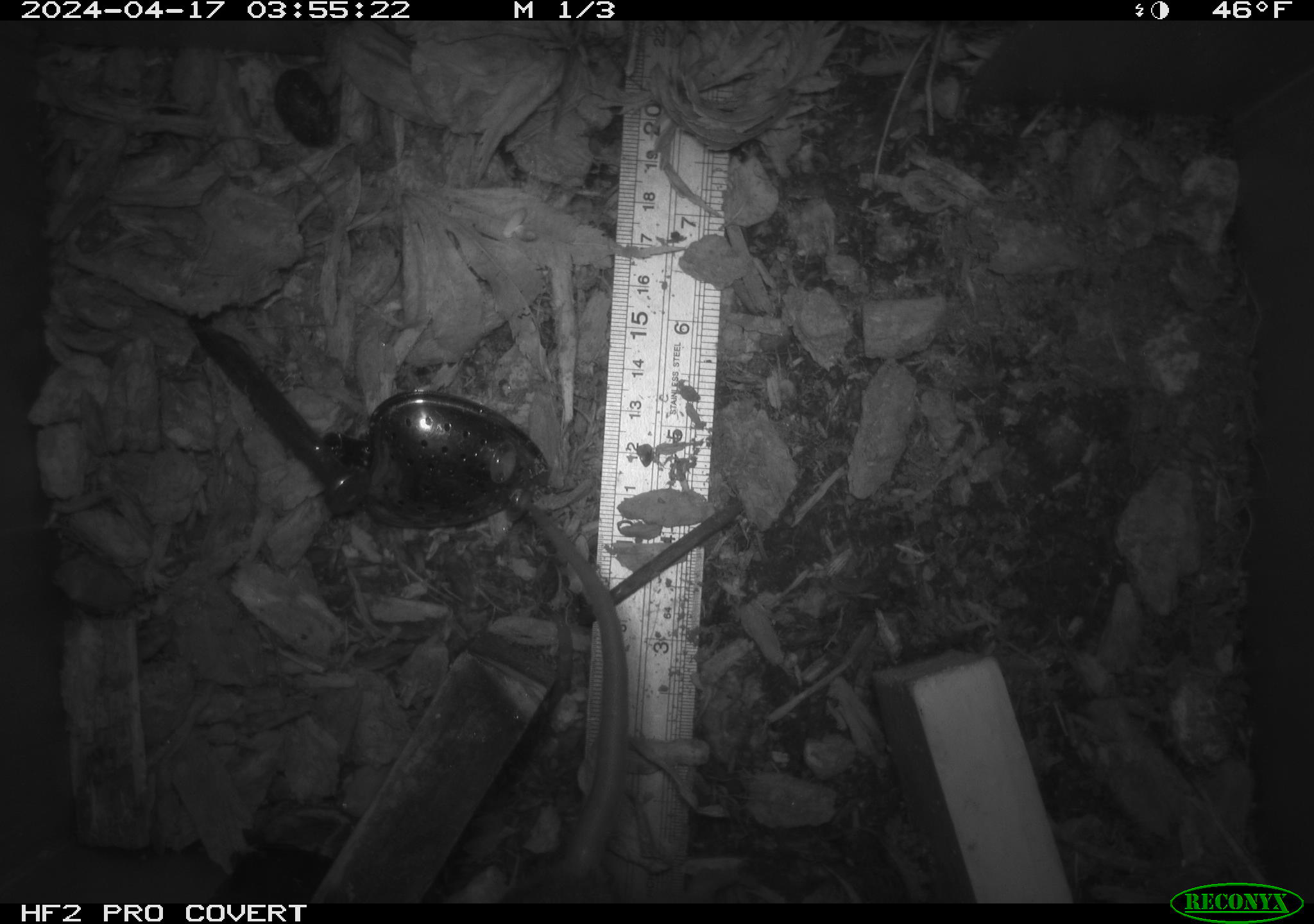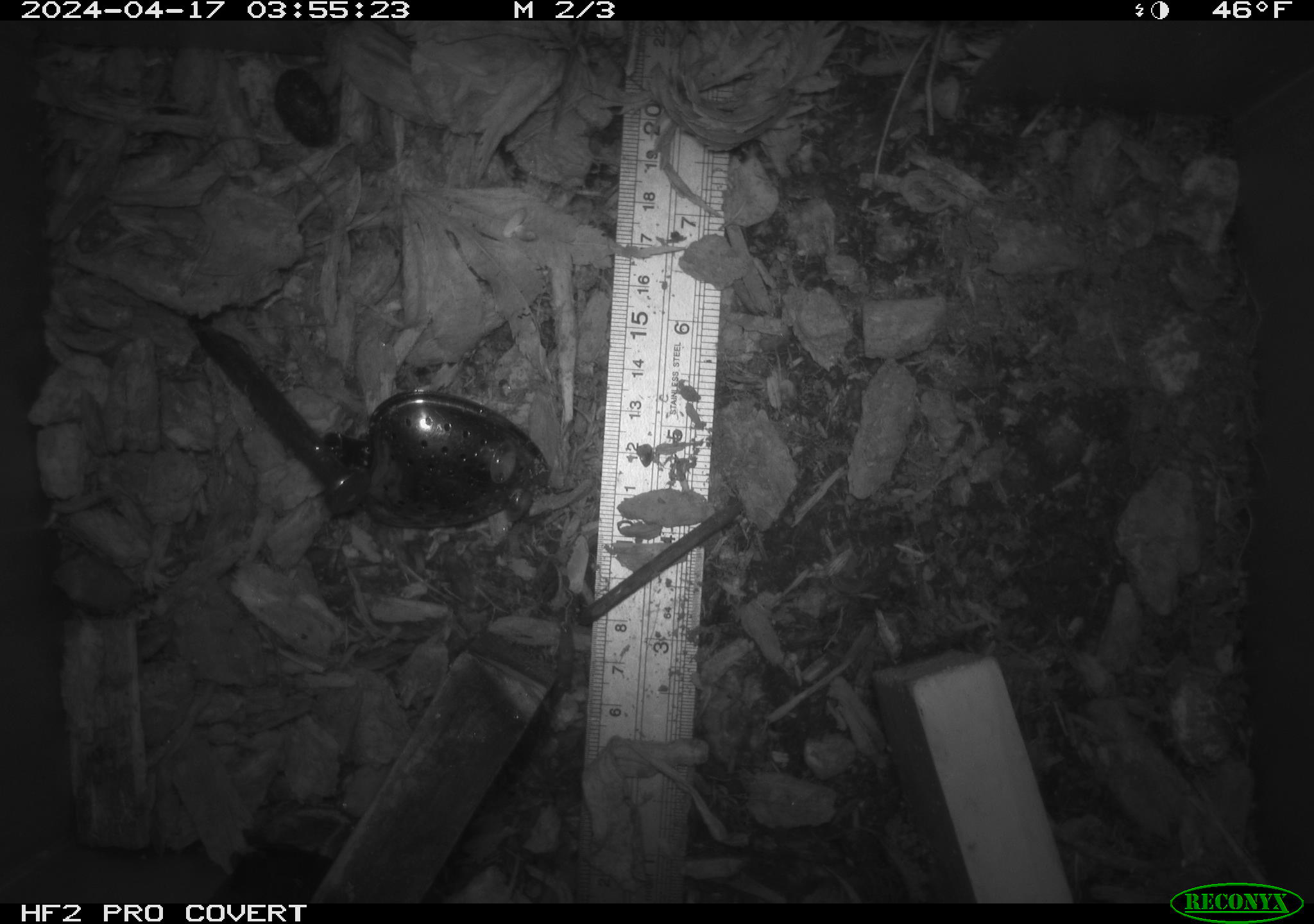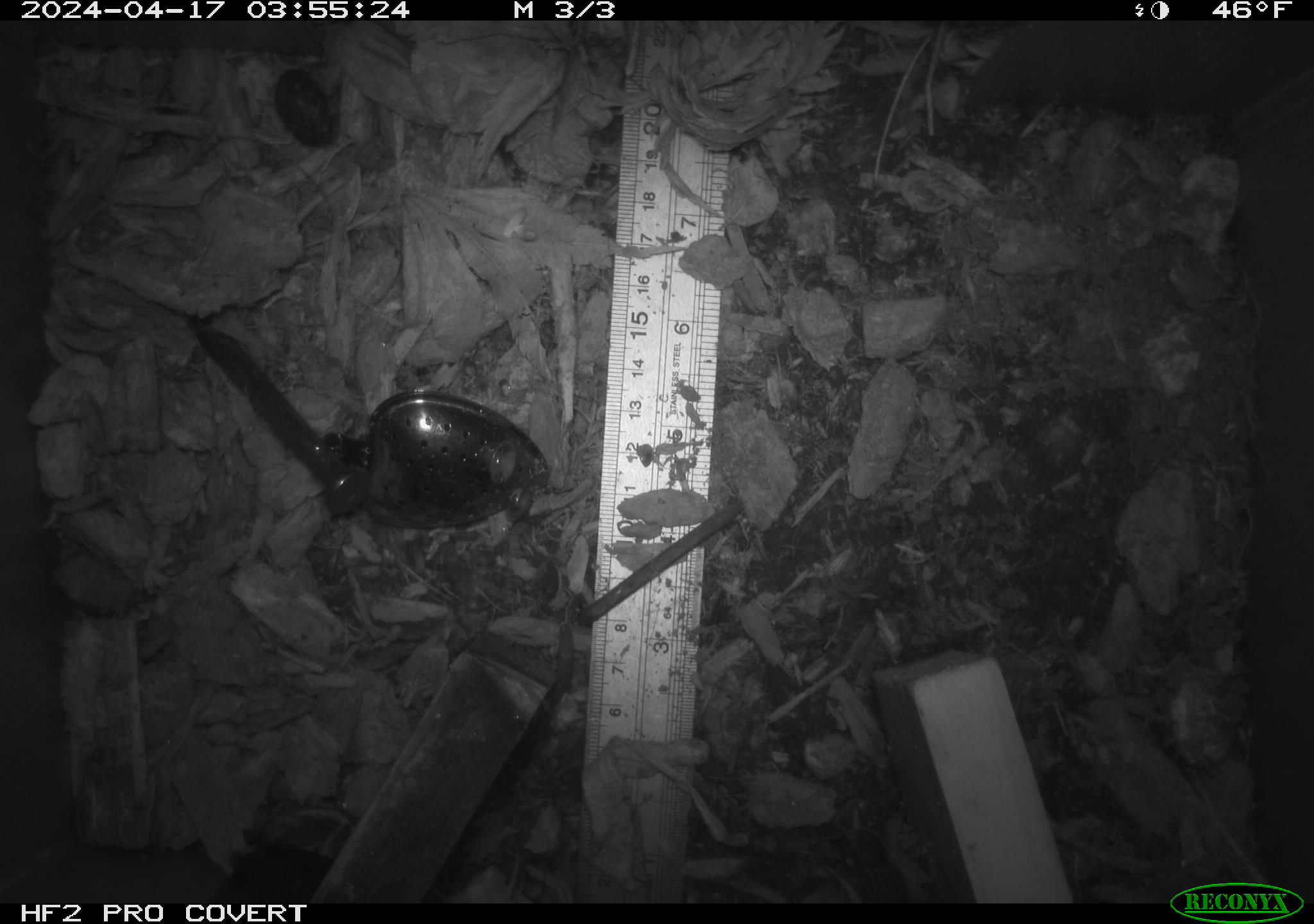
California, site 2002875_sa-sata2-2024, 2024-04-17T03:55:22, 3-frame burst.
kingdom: Animalia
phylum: Chordata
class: Mammalia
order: Rodentia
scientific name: Rodentia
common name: rodent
Rodent (Rodentia).